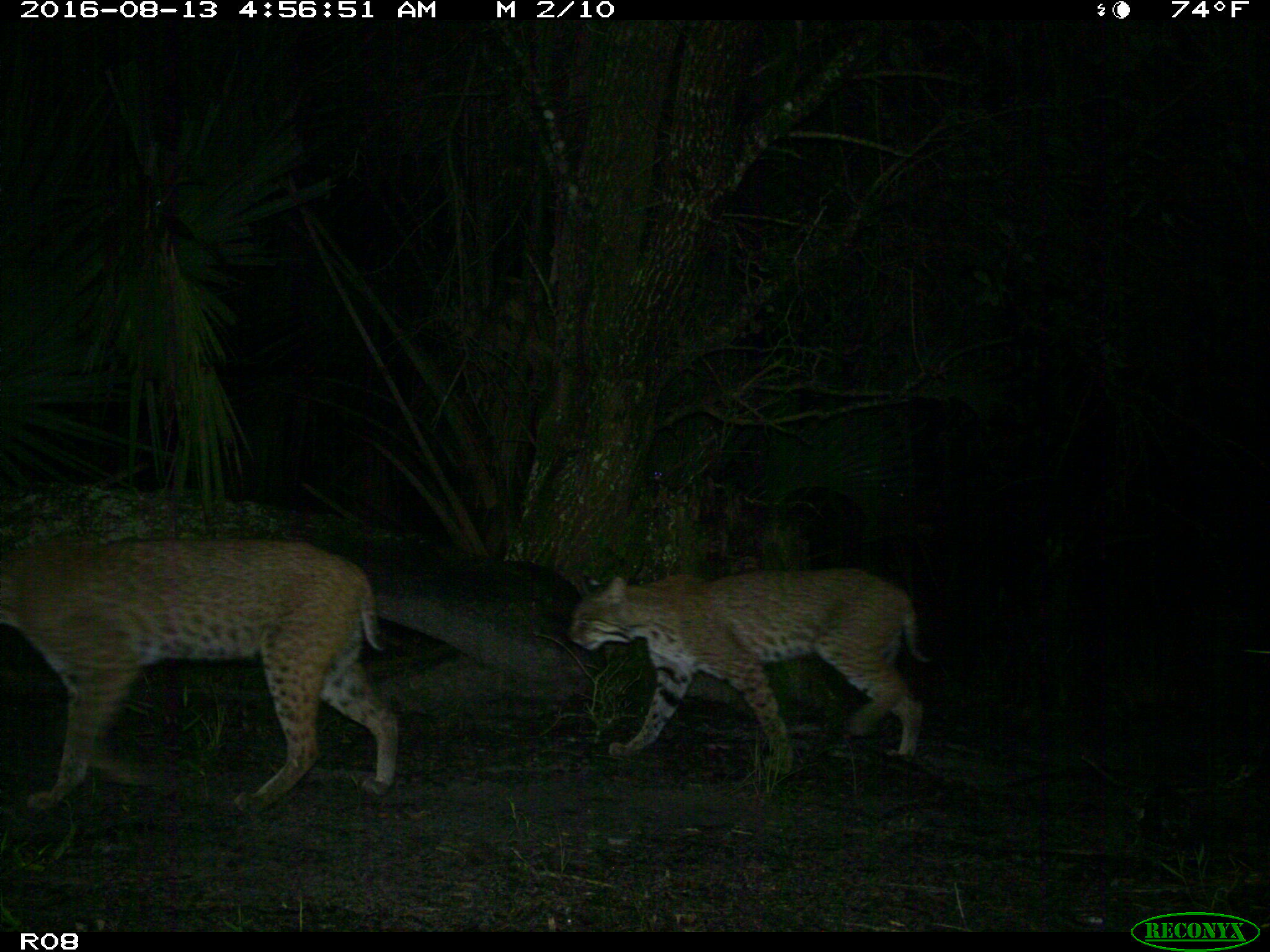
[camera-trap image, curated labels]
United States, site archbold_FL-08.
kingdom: Animalia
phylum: Chordata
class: Mammalia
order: Carnivora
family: Felidae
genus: Lynx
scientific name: Lynx rufus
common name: bobcat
Lynx rufus (bobcat).